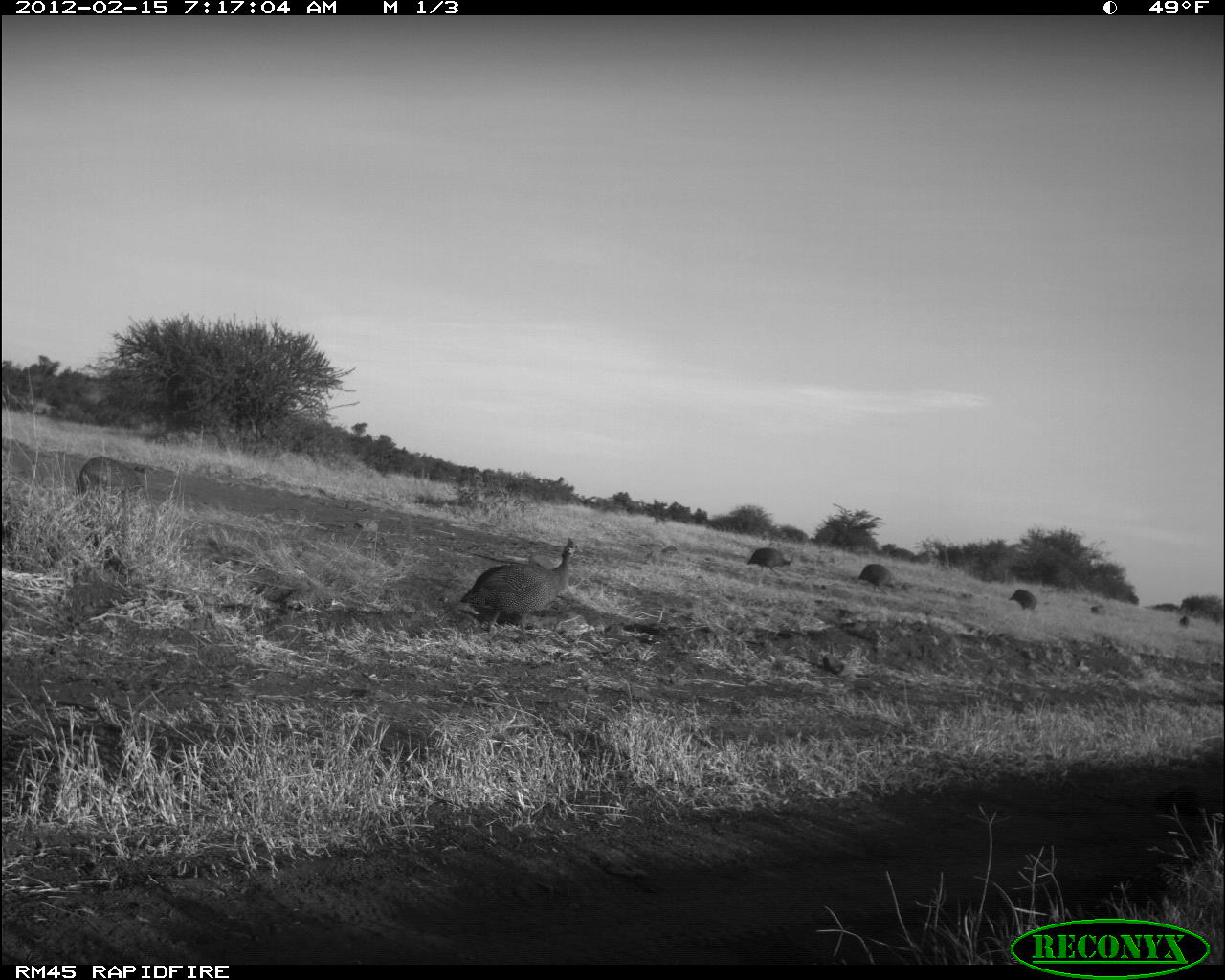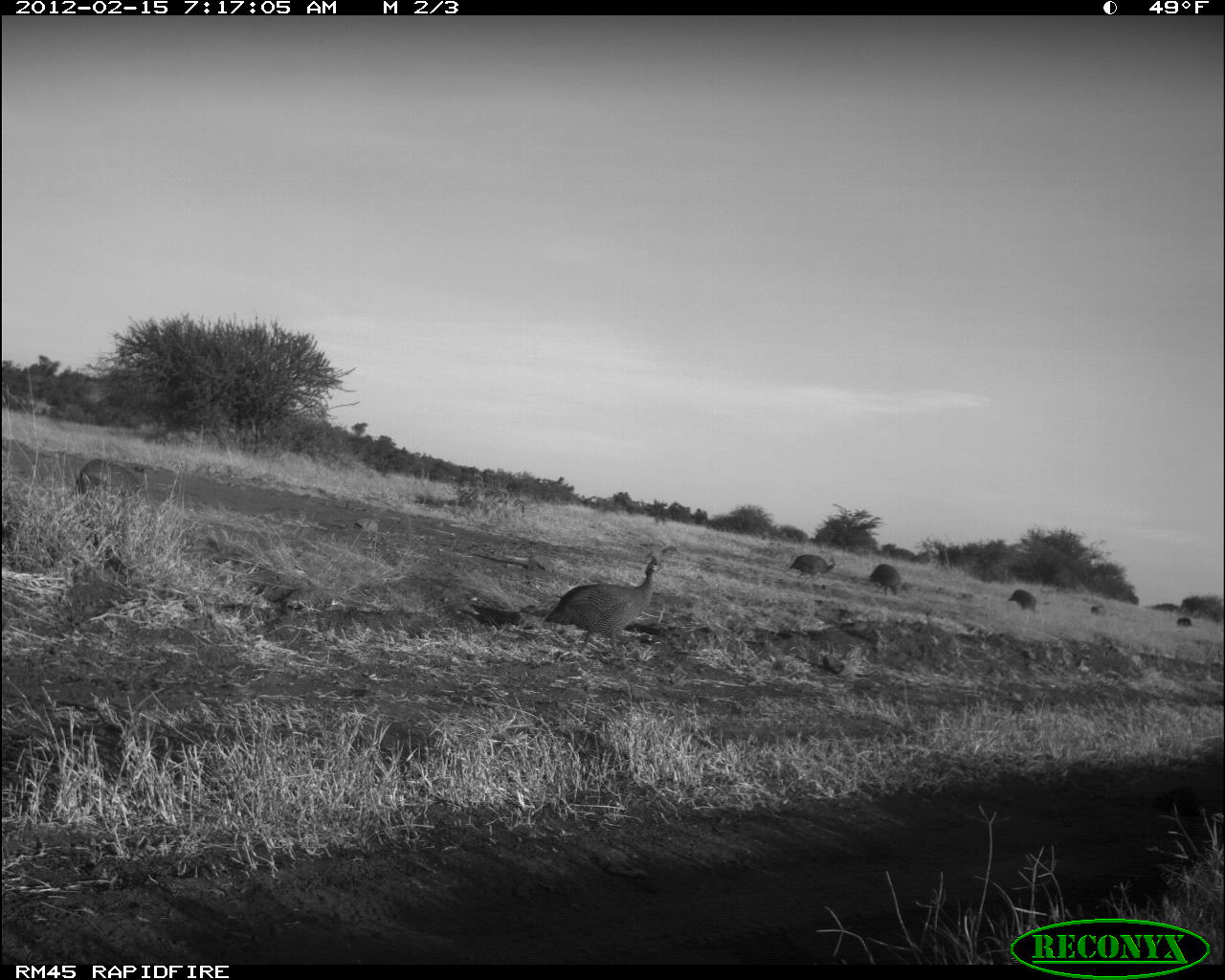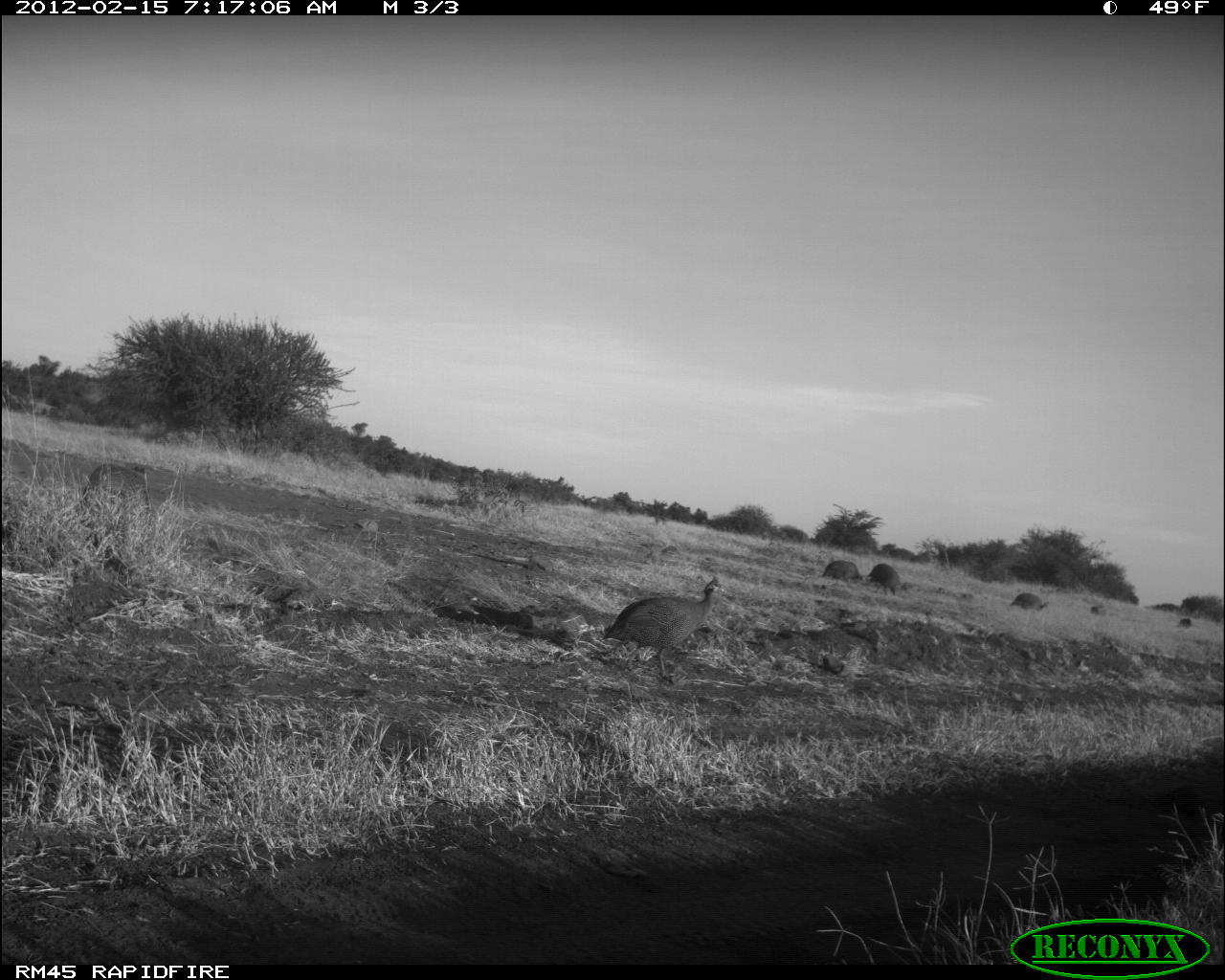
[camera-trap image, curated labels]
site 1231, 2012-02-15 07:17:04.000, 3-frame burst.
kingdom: Animalia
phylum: Chordata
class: Aves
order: Galliformes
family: Numididae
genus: Numida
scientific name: Numida meleagris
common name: helmeted guineafowl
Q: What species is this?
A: Numida meleagris (helmeted guineafowl).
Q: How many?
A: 6.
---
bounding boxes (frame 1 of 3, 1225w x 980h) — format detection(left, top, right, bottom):
numida meleagris: detection(459, 538, 575, 643); detection(76, 455, 145, 493); detection(745, 546, 795, 579); detection(858, 561, 894, 594); detection(1007, 587, 1040, 617)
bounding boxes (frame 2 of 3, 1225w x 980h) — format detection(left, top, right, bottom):
numida meleagris: detection(542, 557, 664, 668); detection(77, 458, 148, 500); detection(788, 551, 837, 581); detection(869, 562, 901, 598); detection(1007, 588, 1038, 612); detection(1174, 613, 1193, 630); detection(1088, 602, 1109, 617)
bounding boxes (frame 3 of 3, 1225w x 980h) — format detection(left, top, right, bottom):
numida meleagris: detection(600, 579, 718, 678); detection(82, 465, 149, 501); detection(1006, 591, 1051, 618); detection(867, 561, 900, 597); detection(819, 559, 864, 584); detection(1085, 597, 1112, 617); detection(1176, 611, 1198, 633)